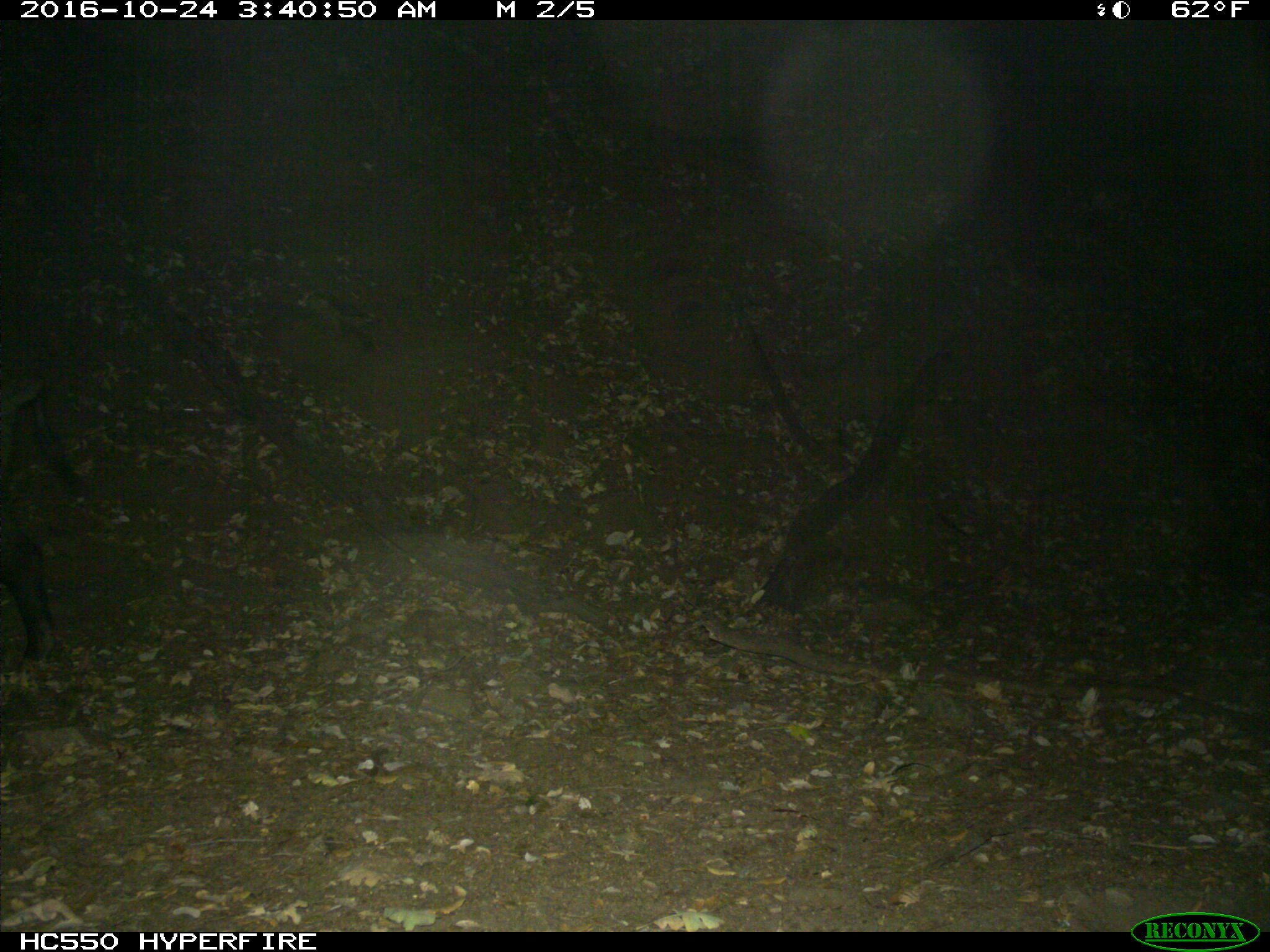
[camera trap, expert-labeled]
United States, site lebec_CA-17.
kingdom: Animalia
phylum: Chordata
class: Mammalia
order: Artiodactyla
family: Suidae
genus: Sus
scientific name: Sus scrofa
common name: wild boar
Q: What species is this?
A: Sus scrofa (wild boar).